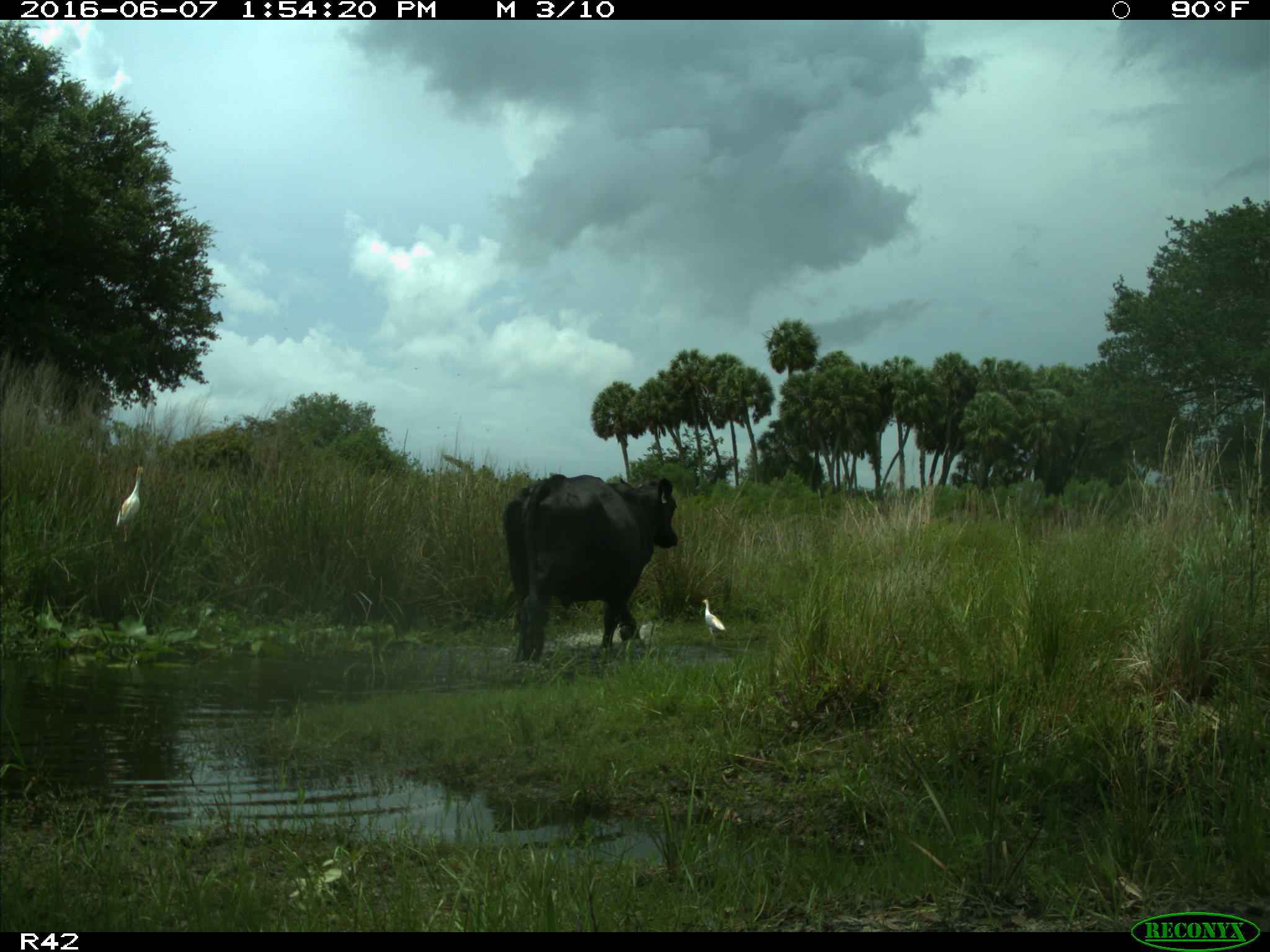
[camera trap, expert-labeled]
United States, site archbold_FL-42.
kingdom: Animalia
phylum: Chordata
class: Mammalia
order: Artiodactyla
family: Bovidae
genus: Bos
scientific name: Bos taurus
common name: domestic cow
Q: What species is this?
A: Bos taurus (domestic cow).